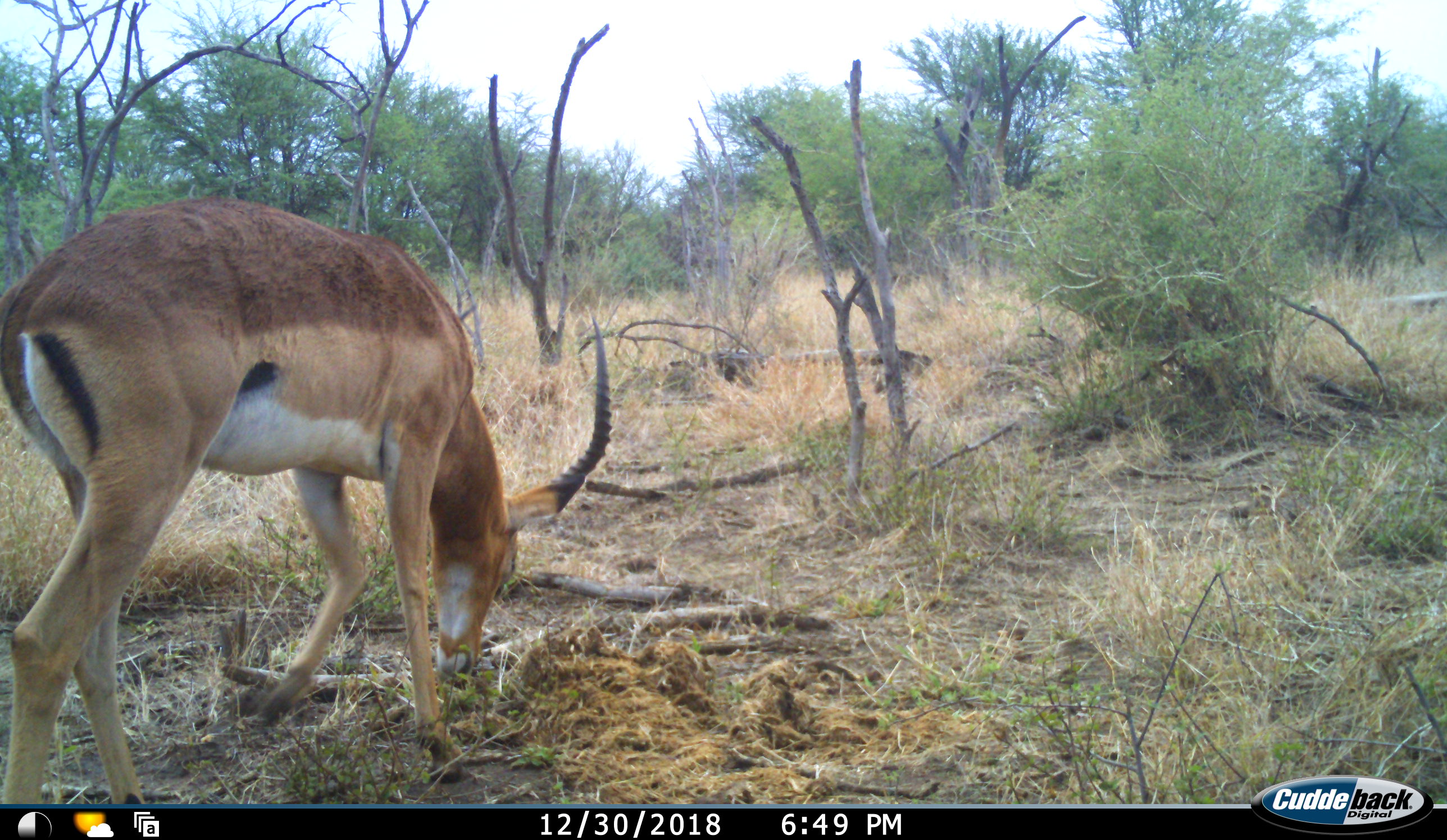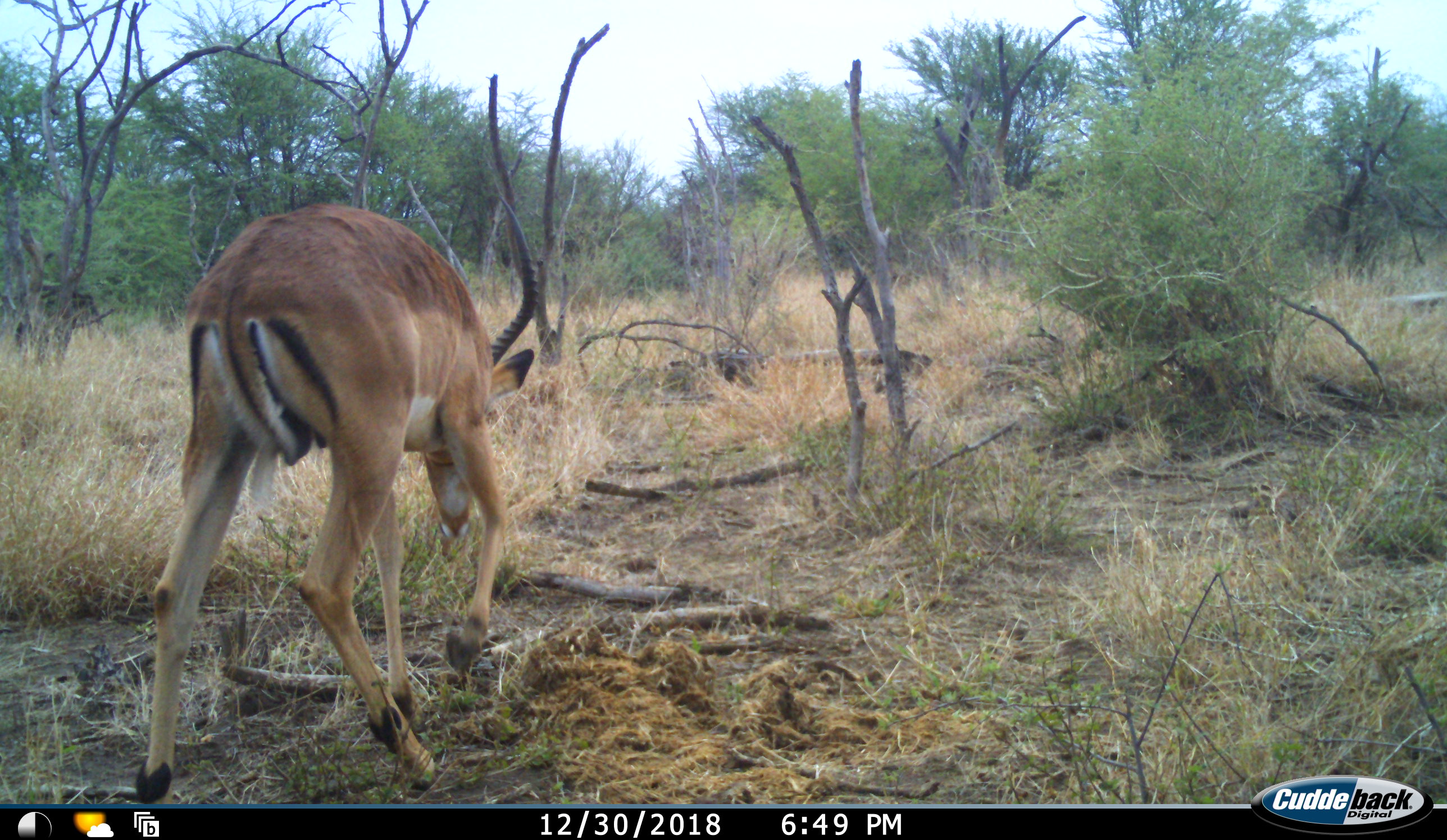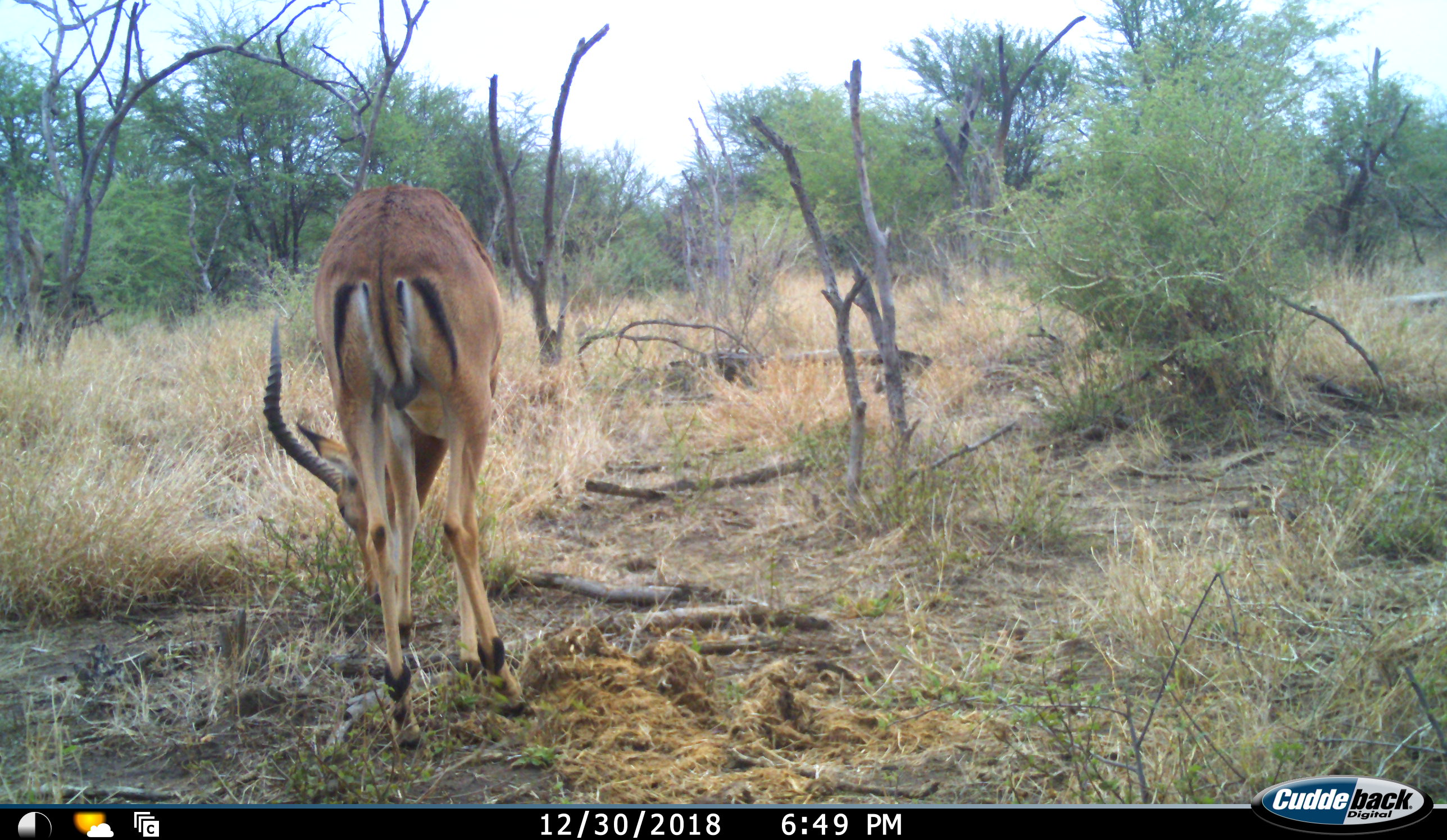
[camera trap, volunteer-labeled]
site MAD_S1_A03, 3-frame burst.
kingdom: Animalia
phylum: Chordata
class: Mammalia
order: Artiodactyla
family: Bovidae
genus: Aepyceros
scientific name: Aepyceros melampus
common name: impala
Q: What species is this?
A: Impala (Aepyceros melampus).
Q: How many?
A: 1.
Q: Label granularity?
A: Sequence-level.